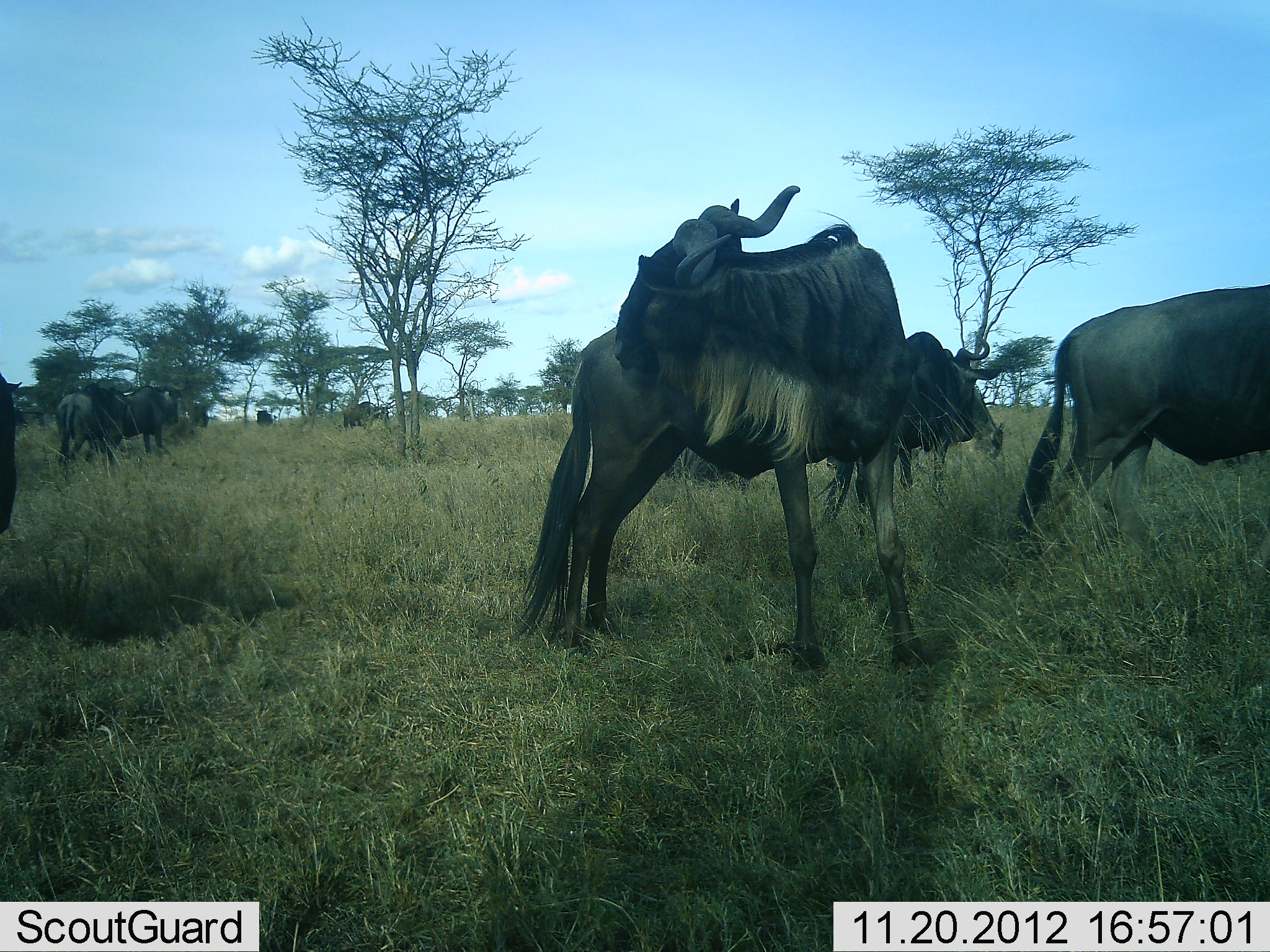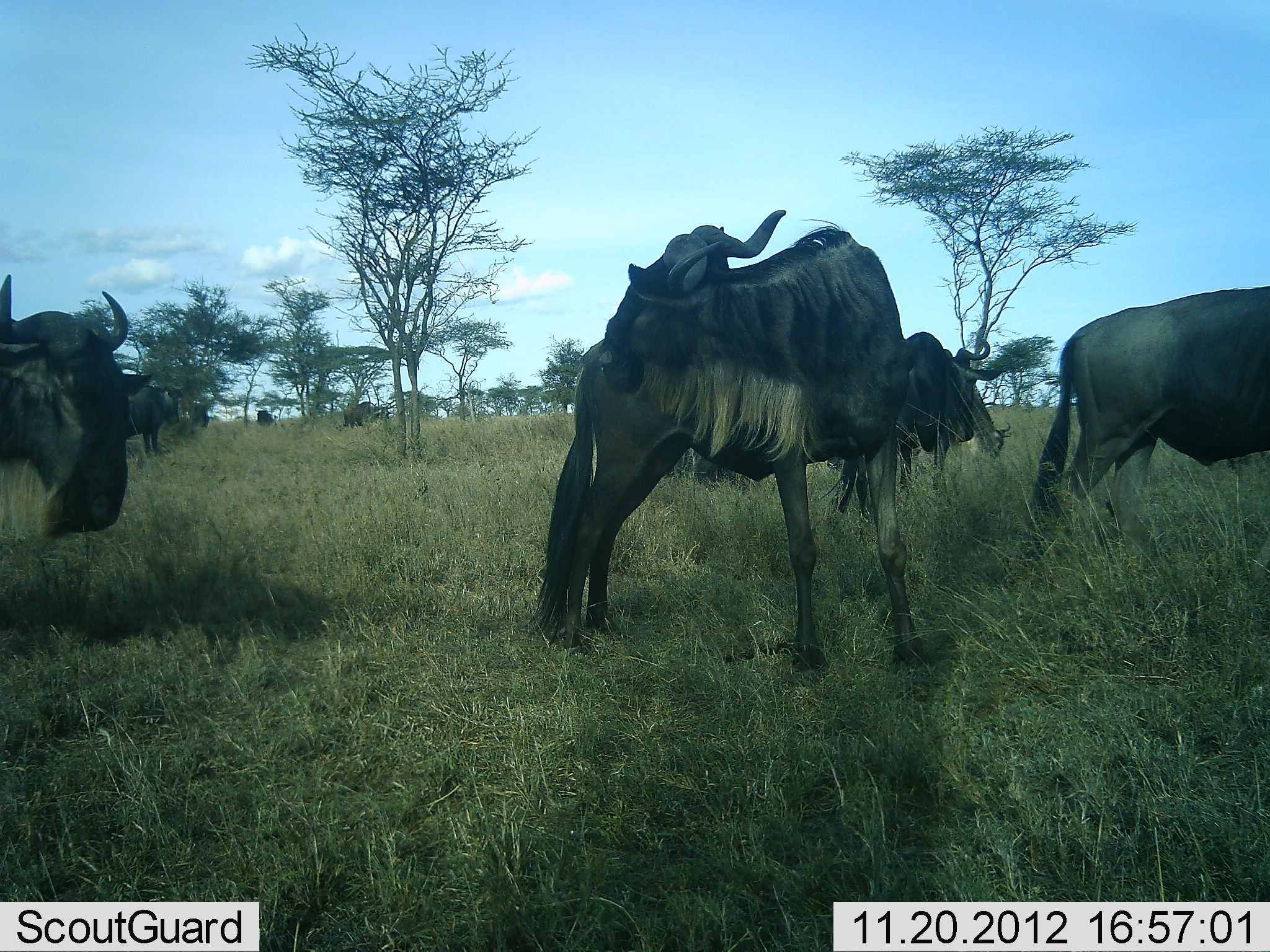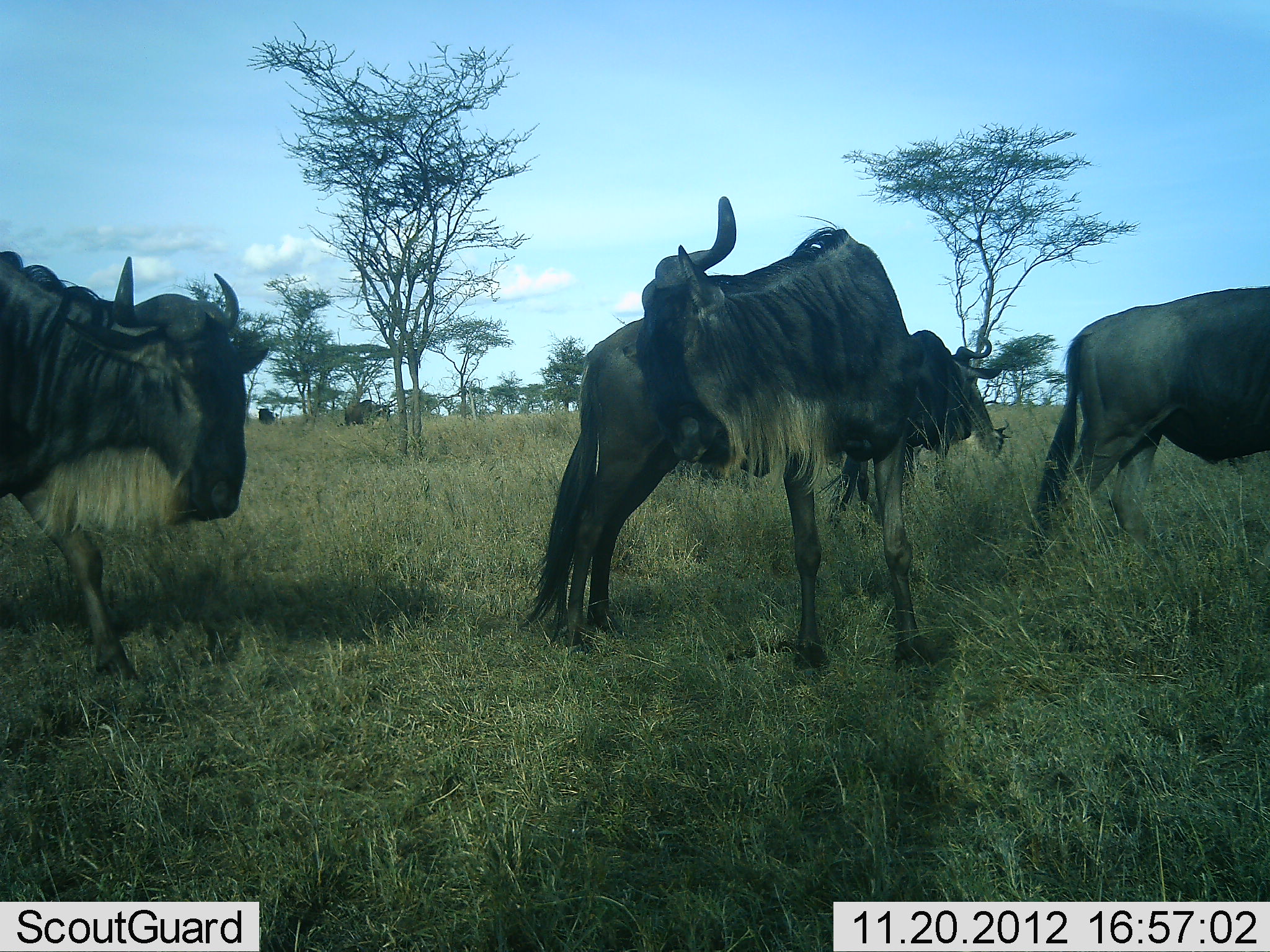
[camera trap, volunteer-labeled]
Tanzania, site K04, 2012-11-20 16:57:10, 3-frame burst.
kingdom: Animalia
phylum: Chordata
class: Mammalia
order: Artiodactyla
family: Bovidae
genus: Connochaetes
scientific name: Connochaetes taurinus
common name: blue wildebeest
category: wildebeest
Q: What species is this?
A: Wildebeest (blue wildebeest) (Connochaetes taurinus).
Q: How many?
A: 9.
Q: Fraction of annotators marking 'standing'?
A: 90%.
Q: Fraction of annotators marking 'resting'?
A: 20%.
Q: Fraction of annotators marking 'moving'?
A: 80%.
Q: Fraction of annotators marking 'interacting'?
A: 10%.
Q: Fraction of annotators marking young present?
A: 0%.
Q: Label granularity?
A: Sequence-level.